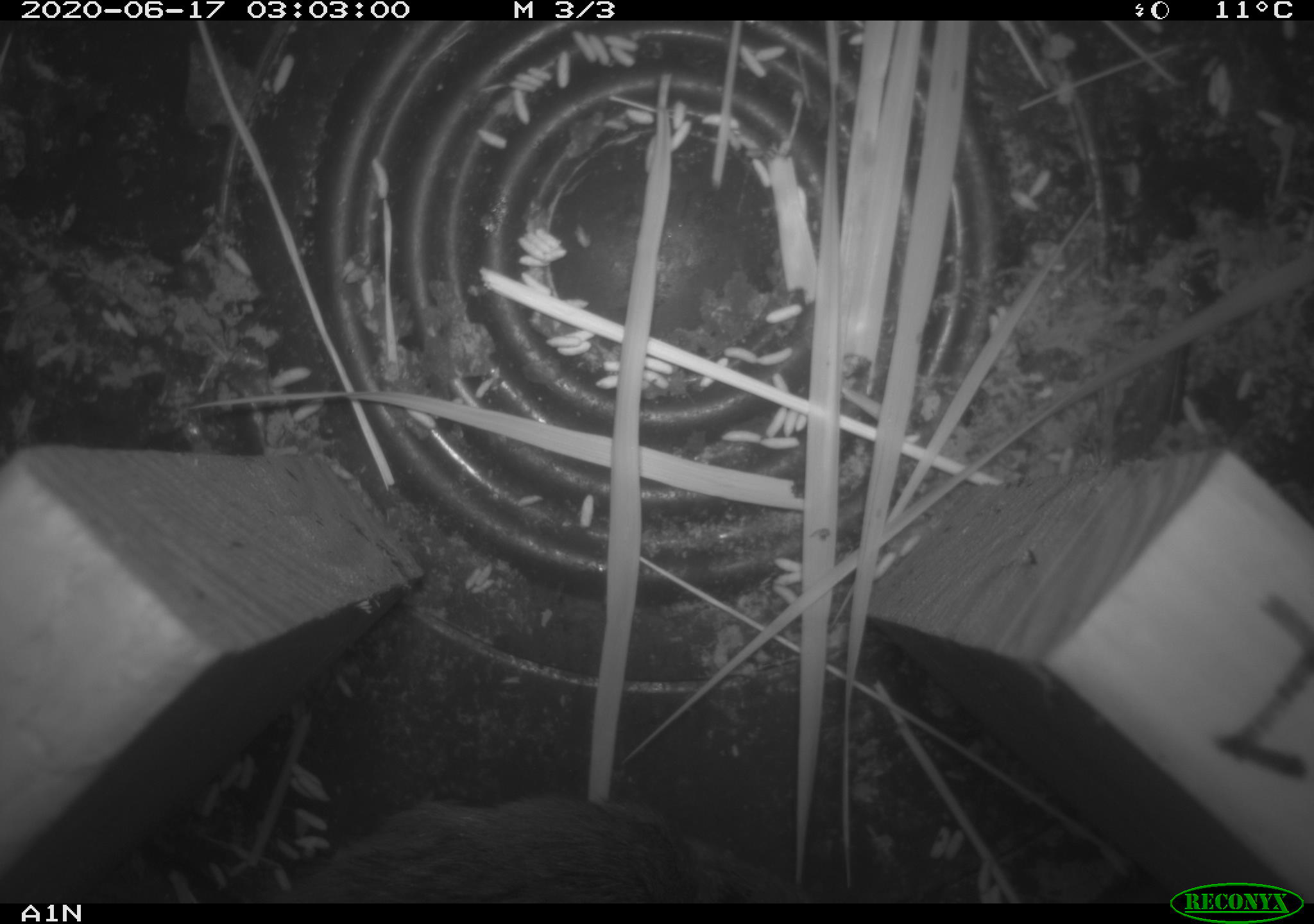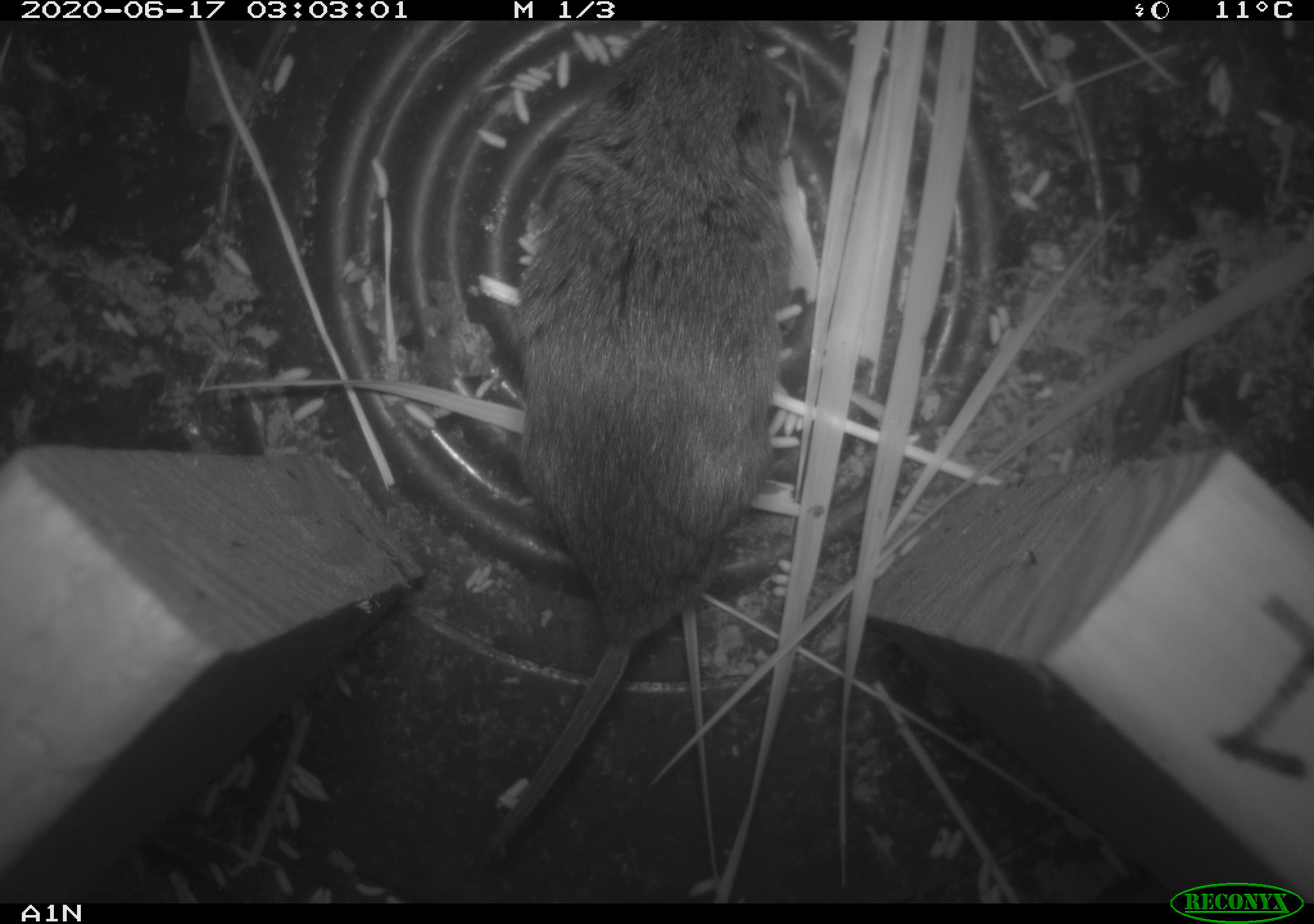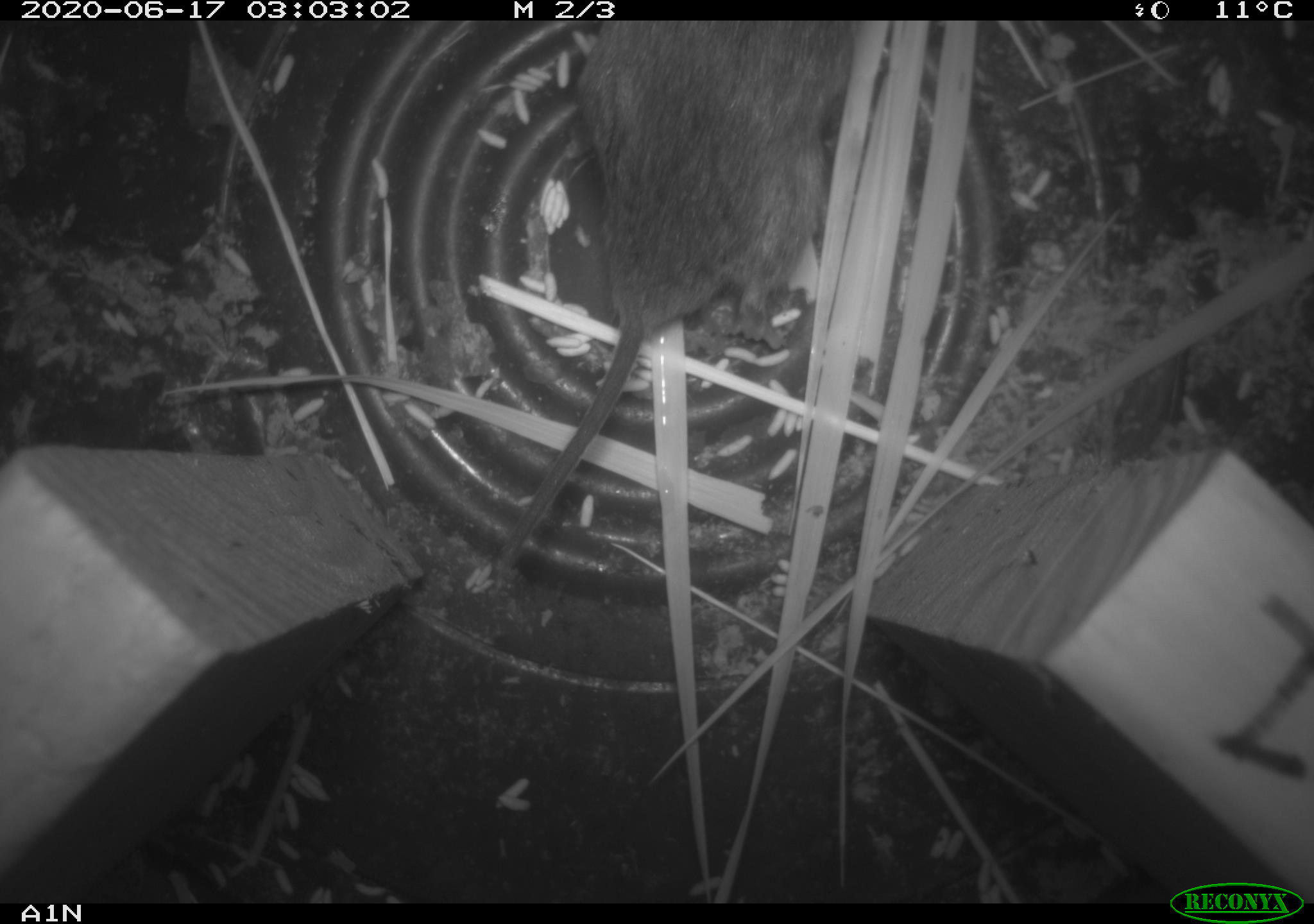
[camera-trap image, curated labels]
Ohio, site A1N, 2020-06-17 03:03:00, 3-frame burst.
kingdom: Animalia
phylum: Chordata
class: Mammalia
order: Rodentia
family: Cricetidae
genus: Microtus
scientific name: Microtus pennsylvanicus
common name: meadow vole